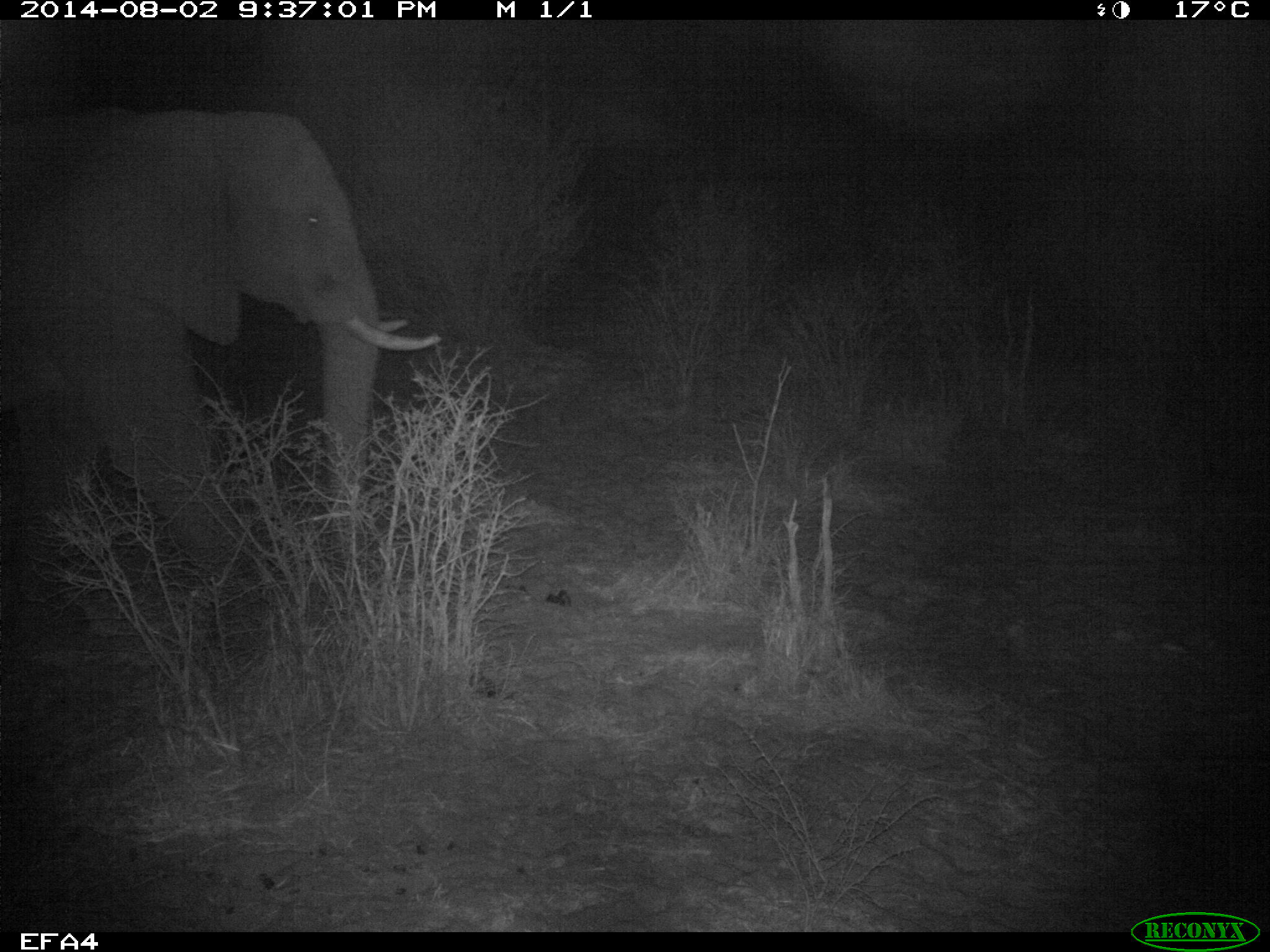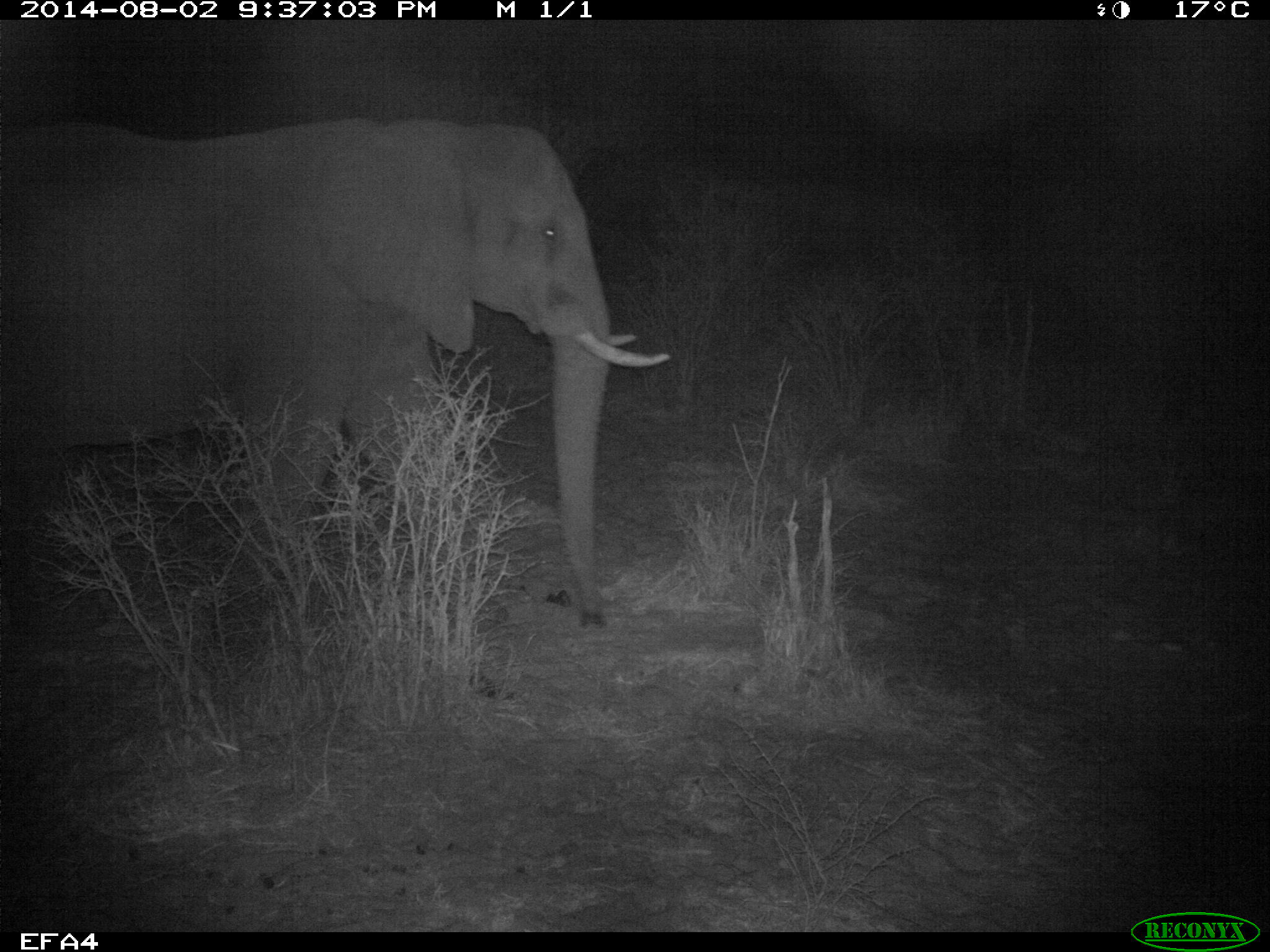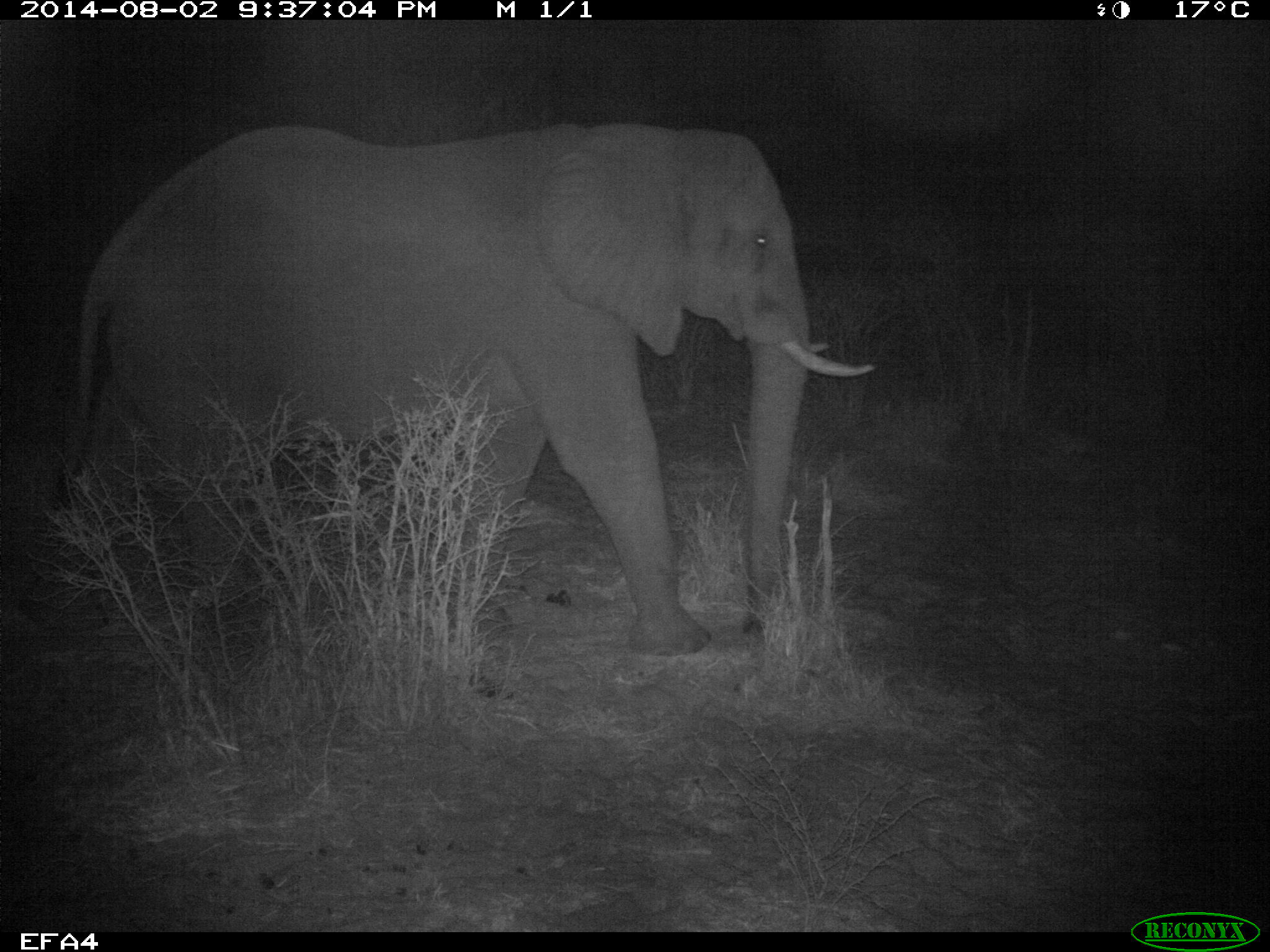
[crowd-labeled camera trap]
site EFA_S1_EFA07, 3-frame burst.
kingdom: Animalia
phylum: Chordata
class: Mammalia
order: Proboscidea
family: Elephantidae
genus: Loxodonta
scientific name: Loxodonta africana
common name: african bush elephant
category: elephant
Elephant (african bush elephant) (Loxodonta africana), count 1. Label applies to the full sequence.